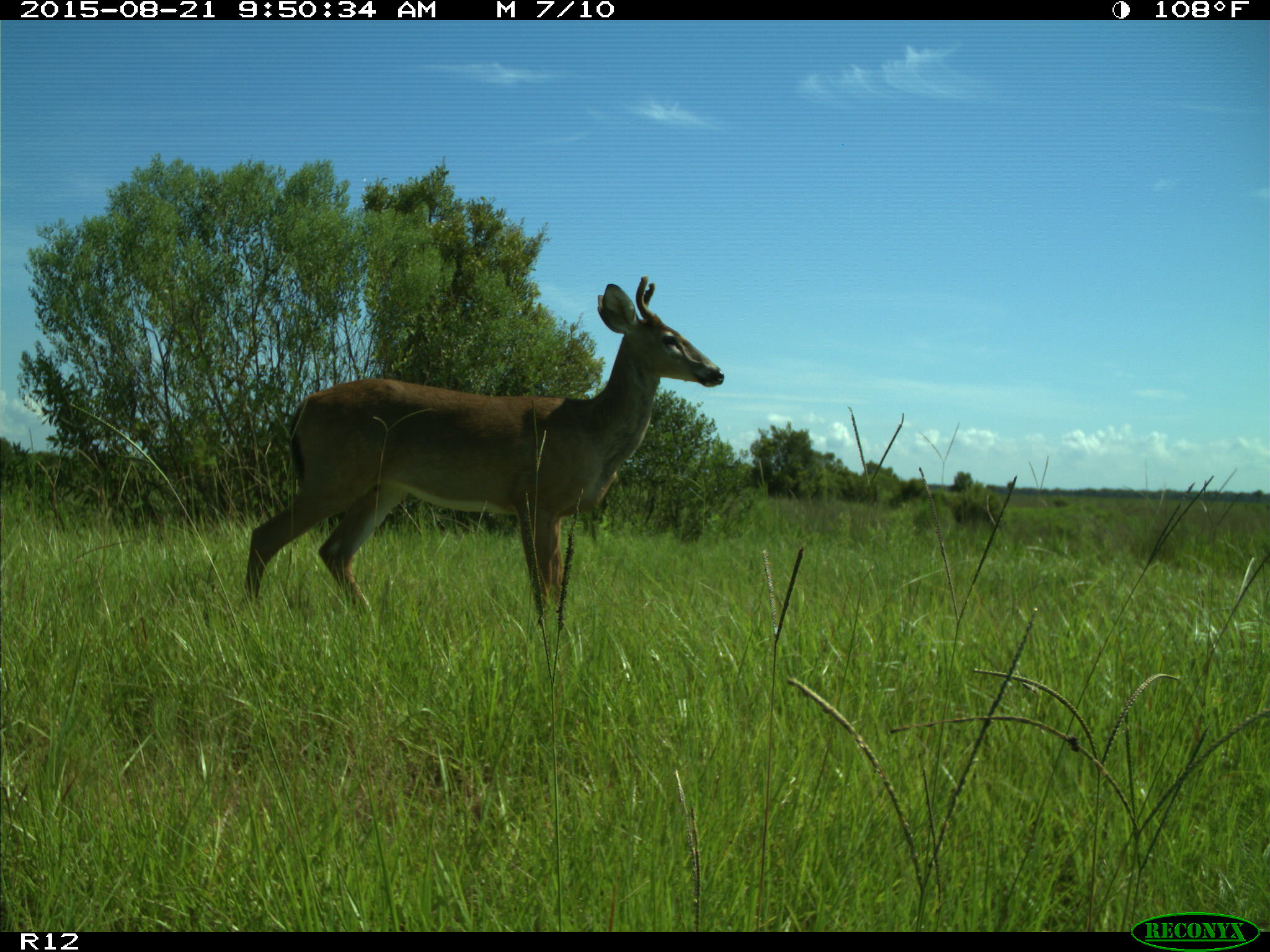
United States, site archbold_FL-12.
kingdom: Animalia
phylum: Chordata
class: Mammalia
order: Artiodactyla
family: Cervidae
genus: Odocoileus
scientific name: Odocoileus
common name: deer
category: unidentified deer